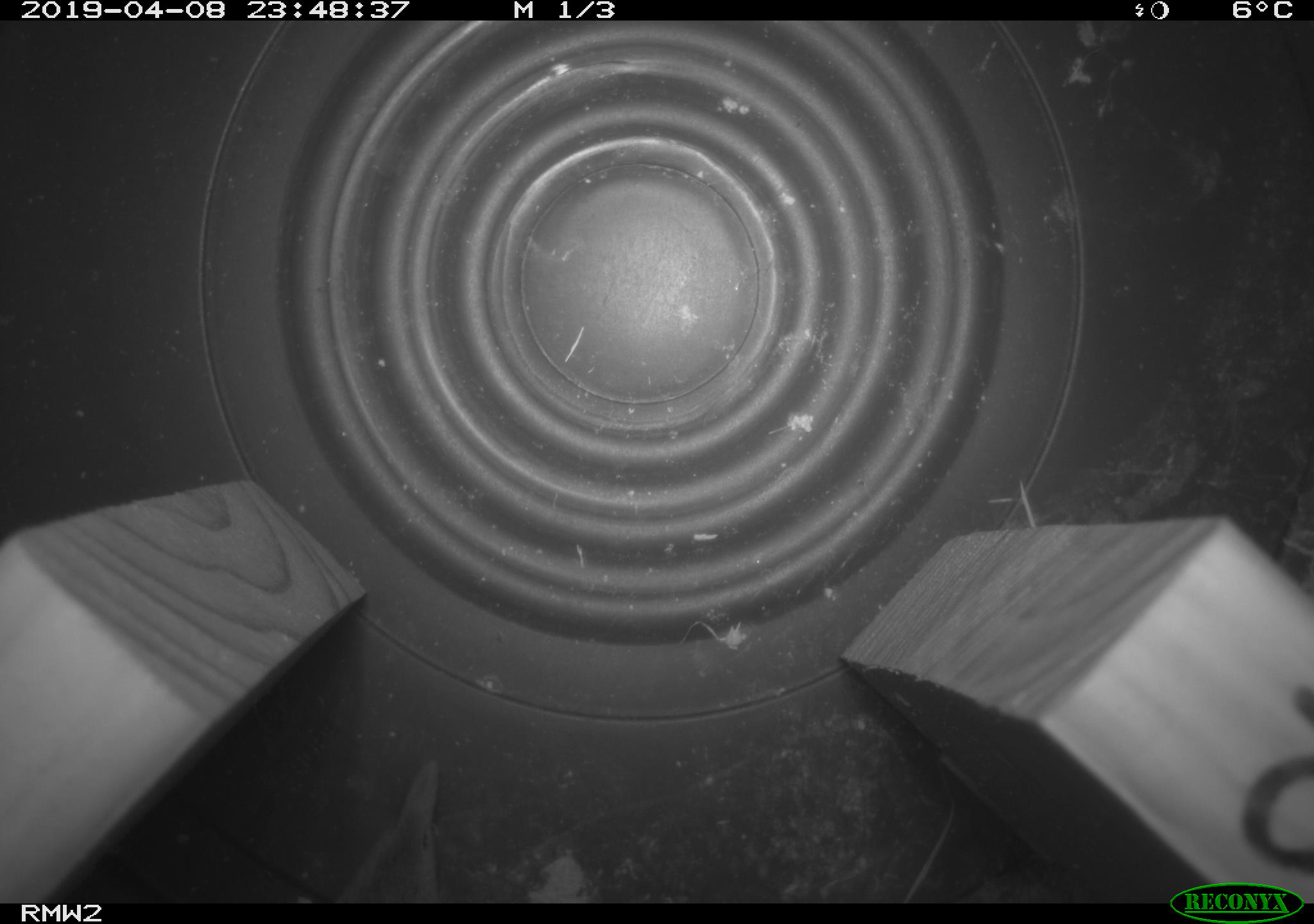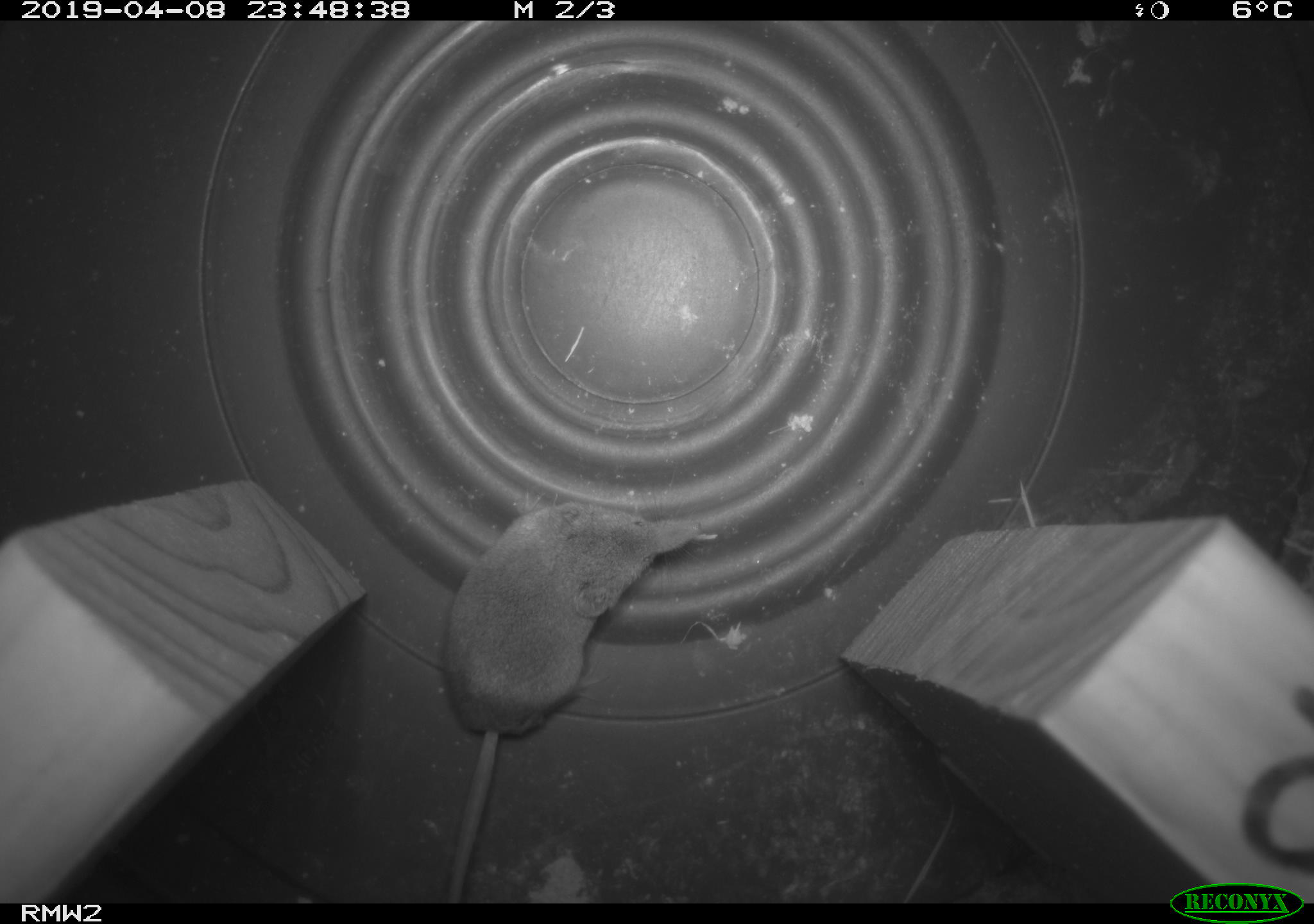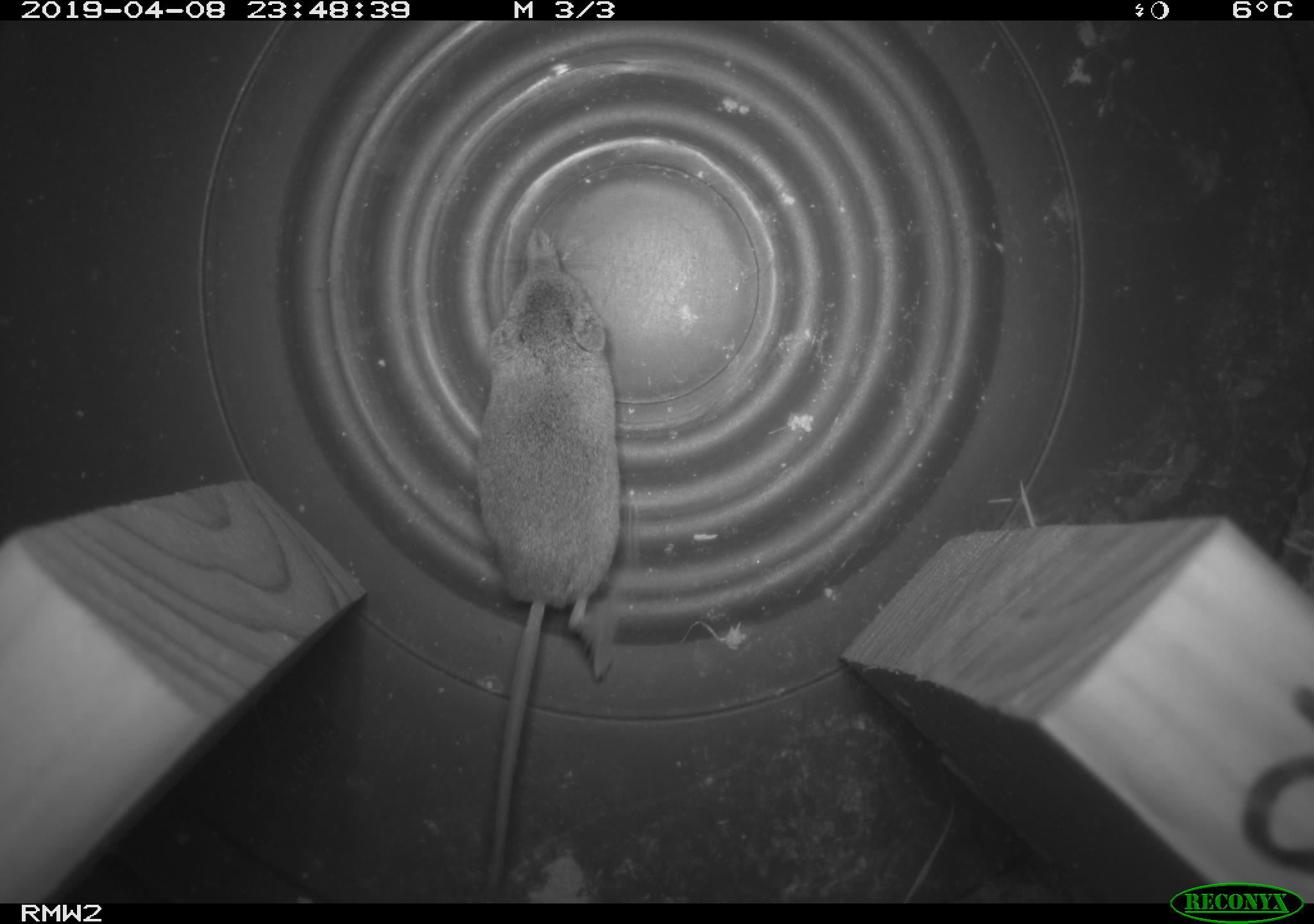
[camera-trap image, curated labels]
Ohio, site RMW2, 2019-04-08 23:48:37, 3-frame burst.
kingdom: Animalia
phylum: Chordata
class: Mammalia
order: Eulipotyphla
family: Soricidae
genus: Sorex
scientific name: Sorex cinereus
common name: masked shrew